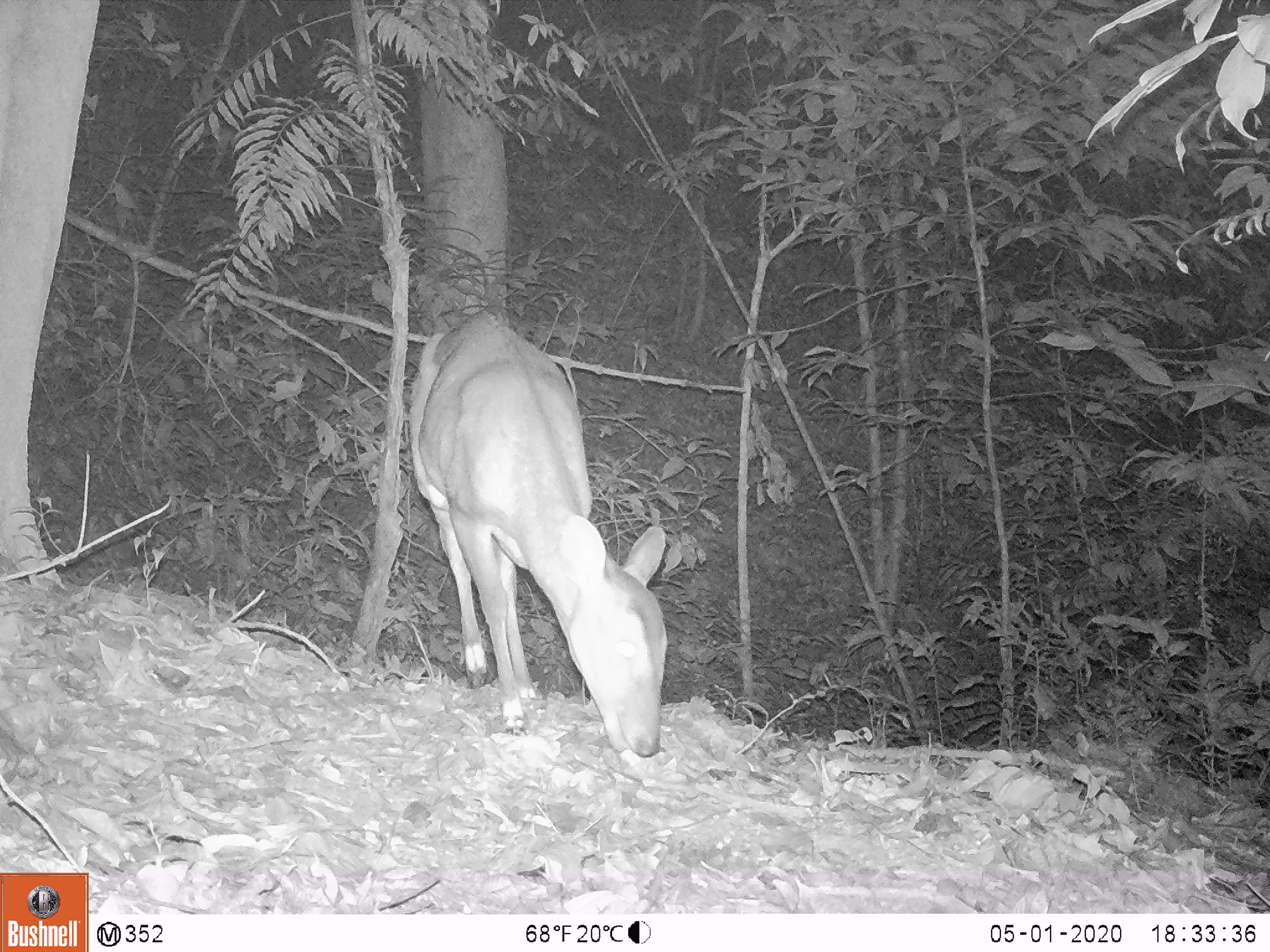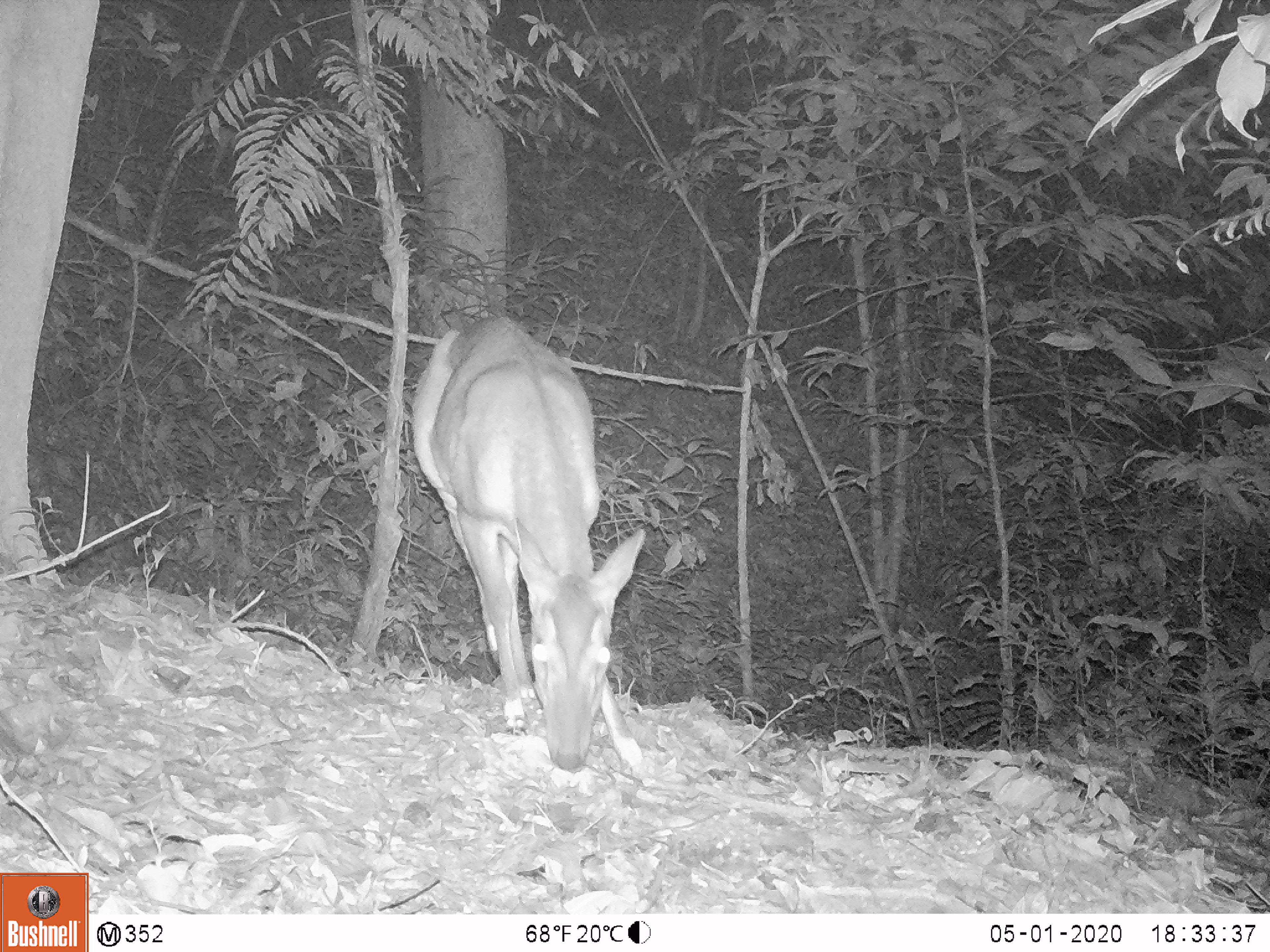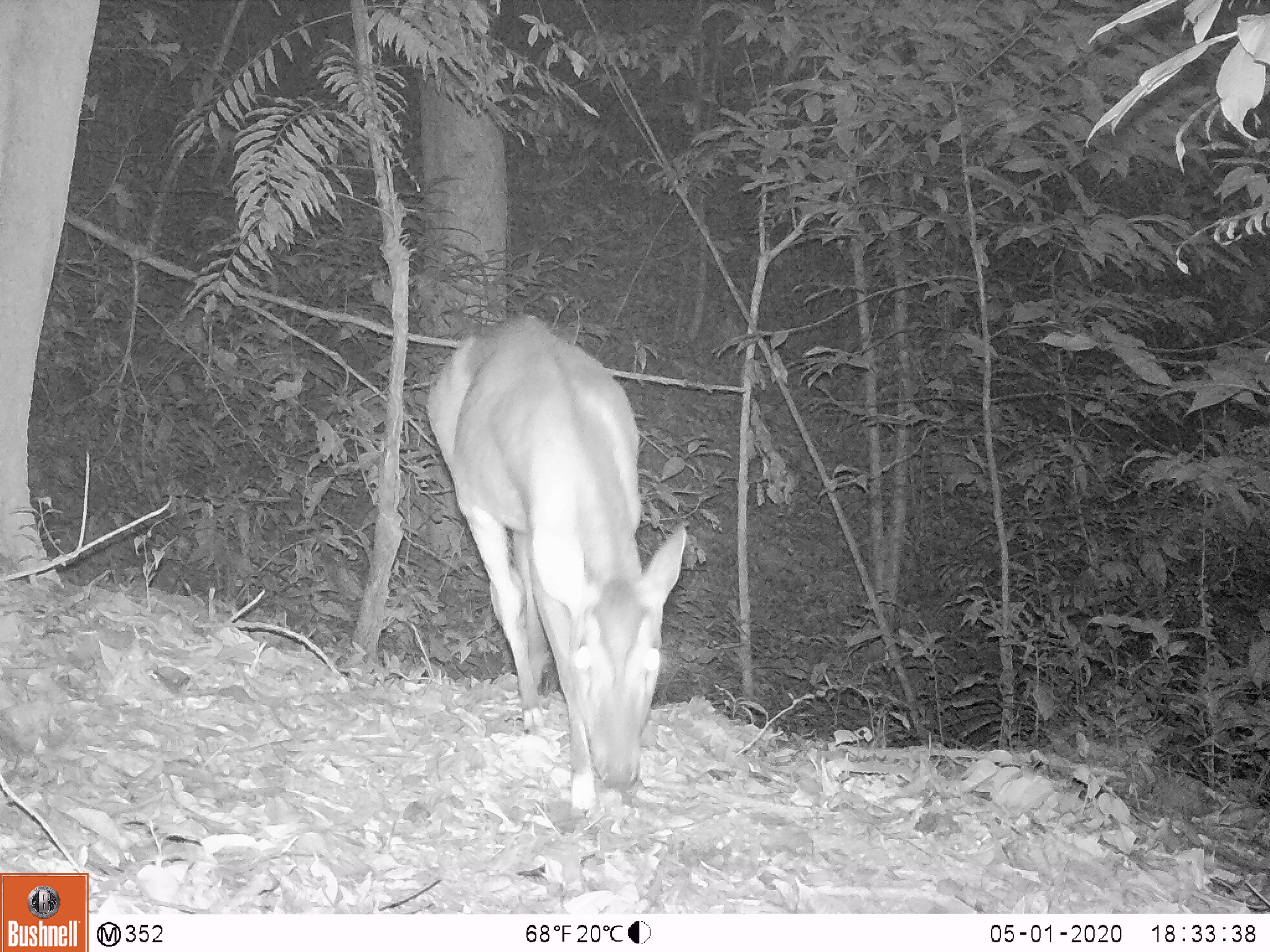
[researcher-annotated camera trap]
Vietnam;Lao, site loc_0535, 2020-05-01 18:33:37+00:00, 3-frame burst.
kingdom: Animalia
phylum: Chordata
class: Mammalia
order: Artiodactyla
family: Cervidae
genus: Muntiacus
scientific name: Muntiacus vuquangensis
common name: large-antlered muntjac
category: large antlered muntjac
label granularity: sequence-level